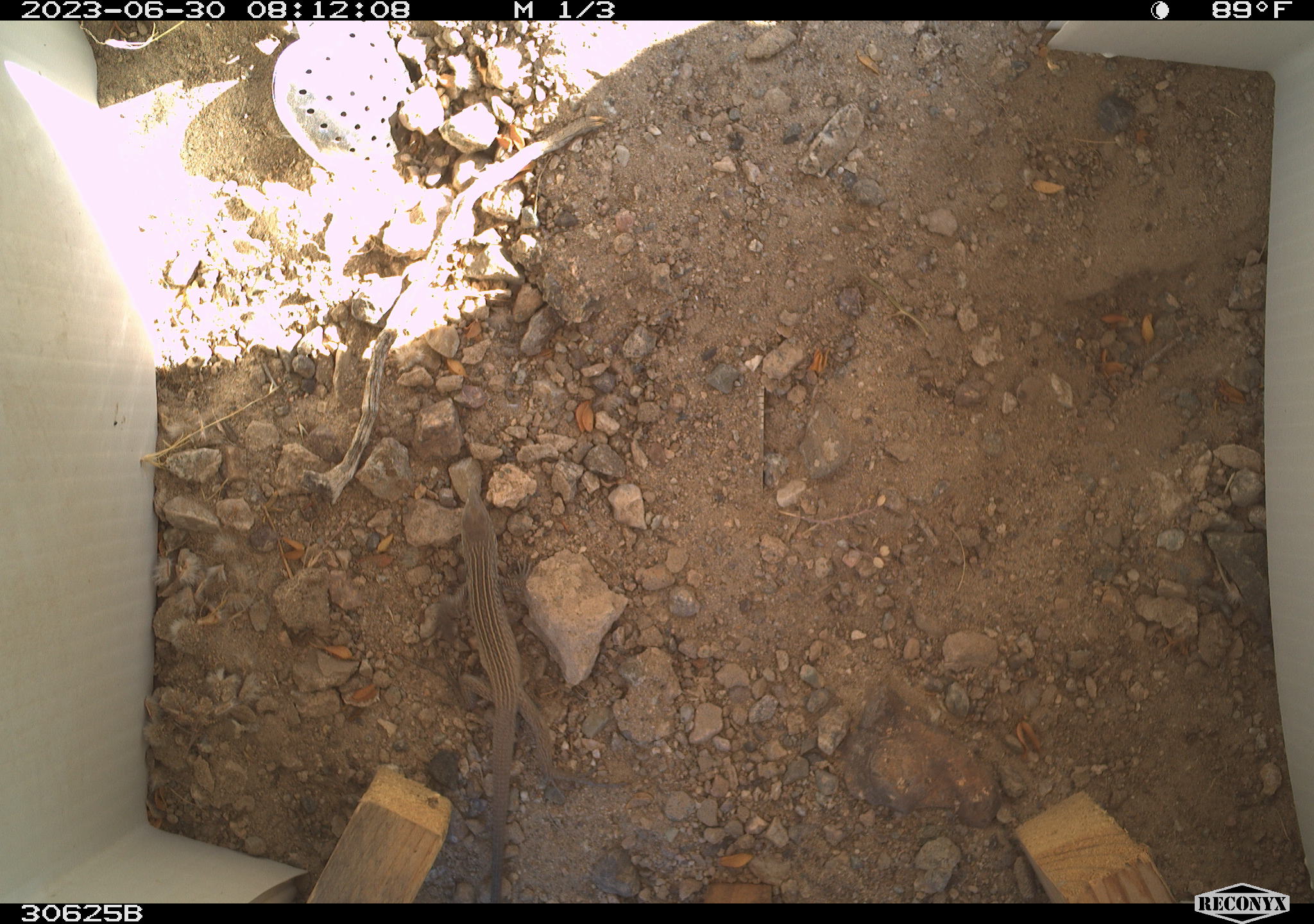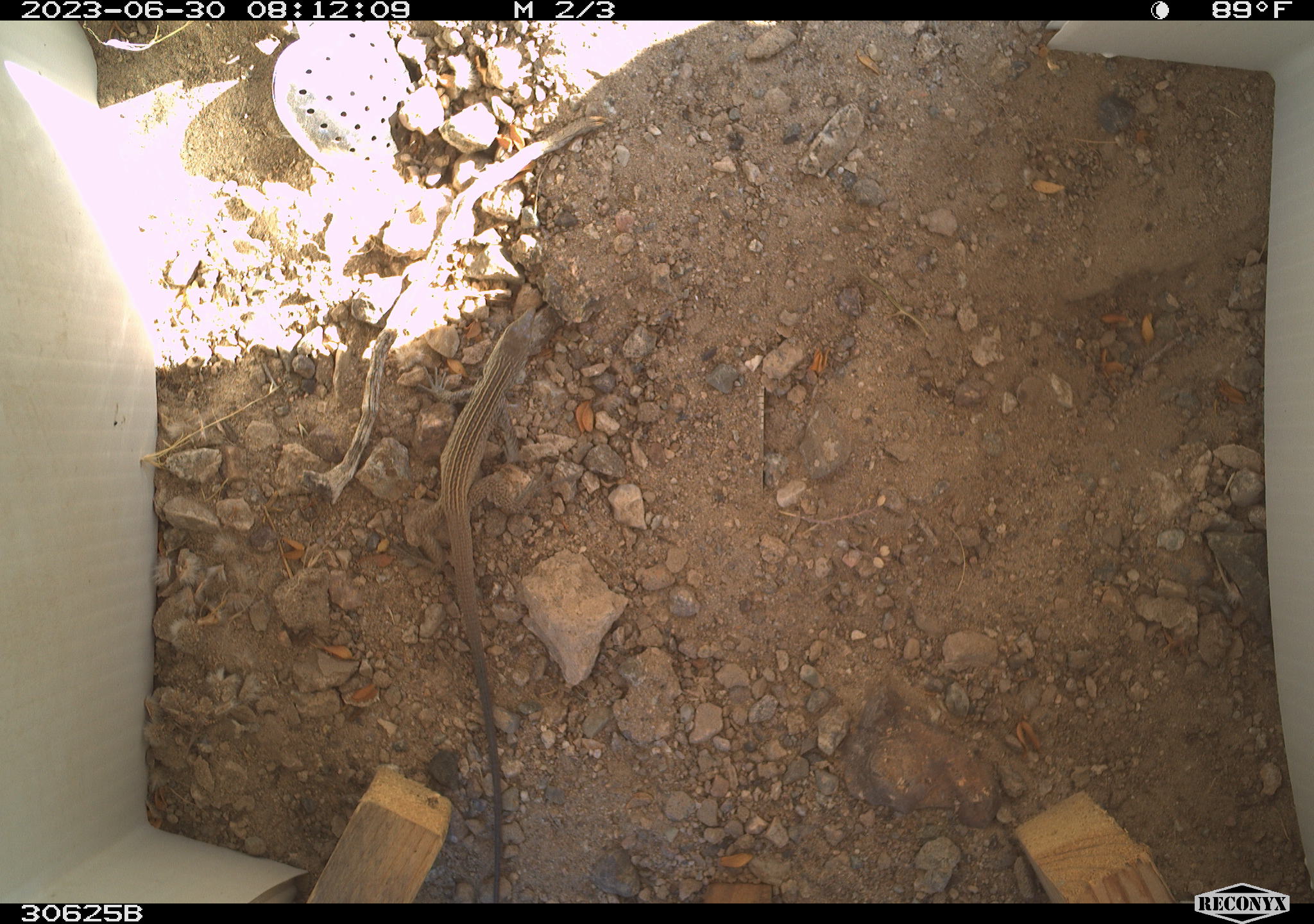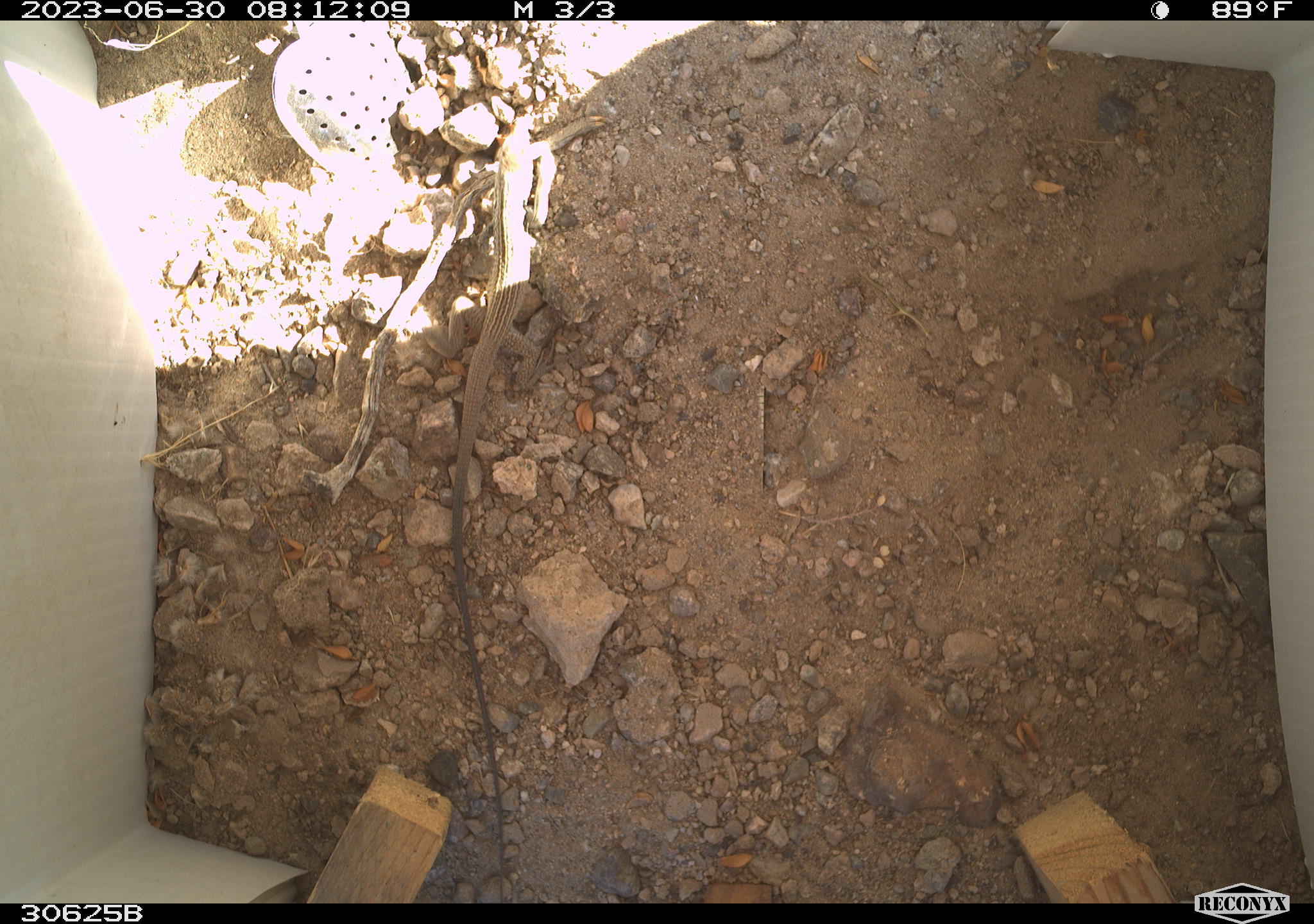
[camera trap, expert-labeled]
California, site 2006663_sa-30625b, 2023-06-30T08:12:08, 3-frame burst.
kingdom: Animalia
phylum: Chordata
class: Reptilia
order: Squamata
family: Teiidae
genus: Aspidoscelis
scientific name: Aspidoscelis tigris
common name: western whiptail